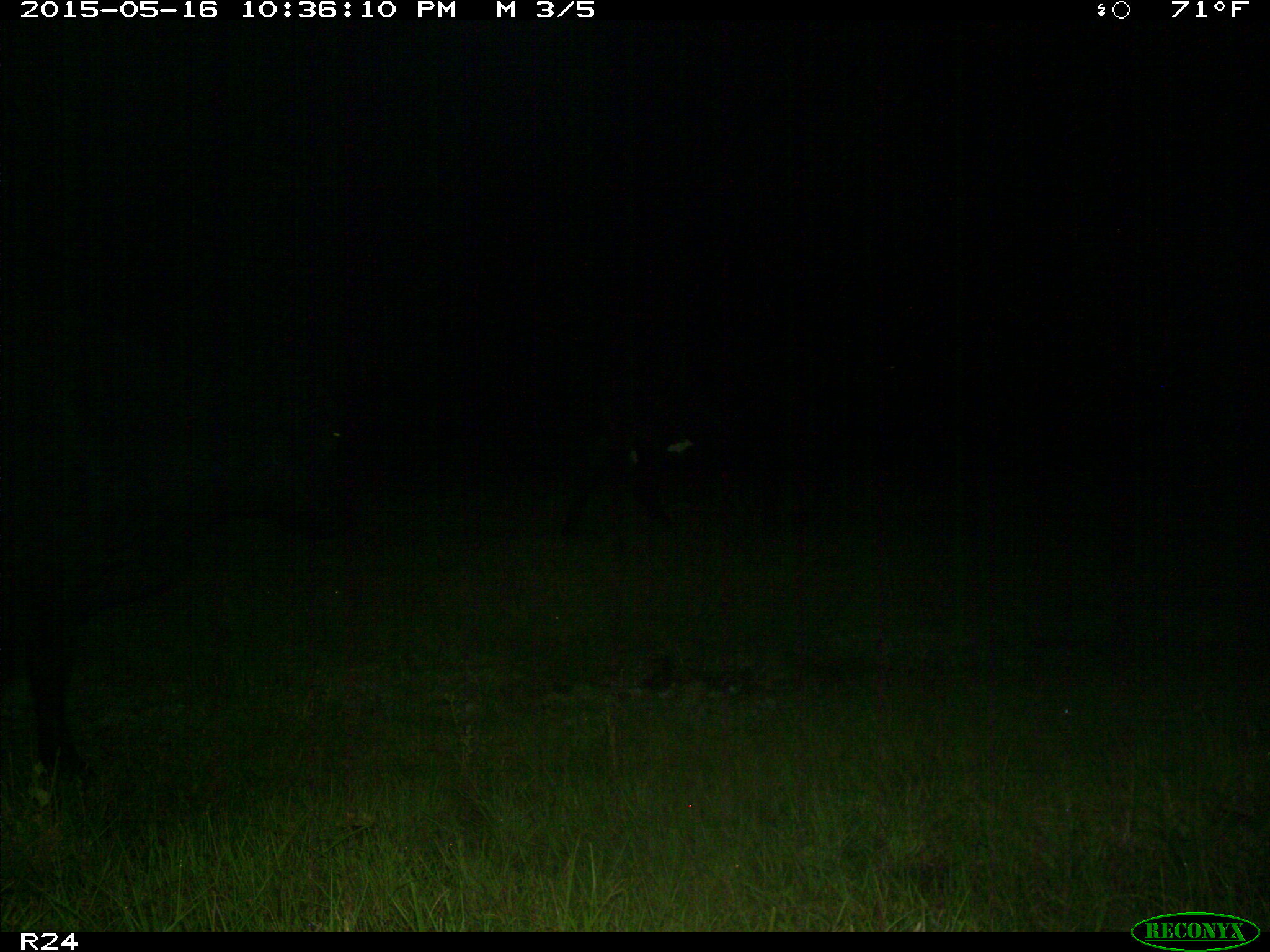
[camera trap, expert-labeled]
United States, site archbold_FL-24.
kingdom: Animalia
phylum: Chordata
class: Mammalia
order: Artiodactyla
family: Bovidae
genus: Bos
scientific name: Bos taurus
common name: domestic cow